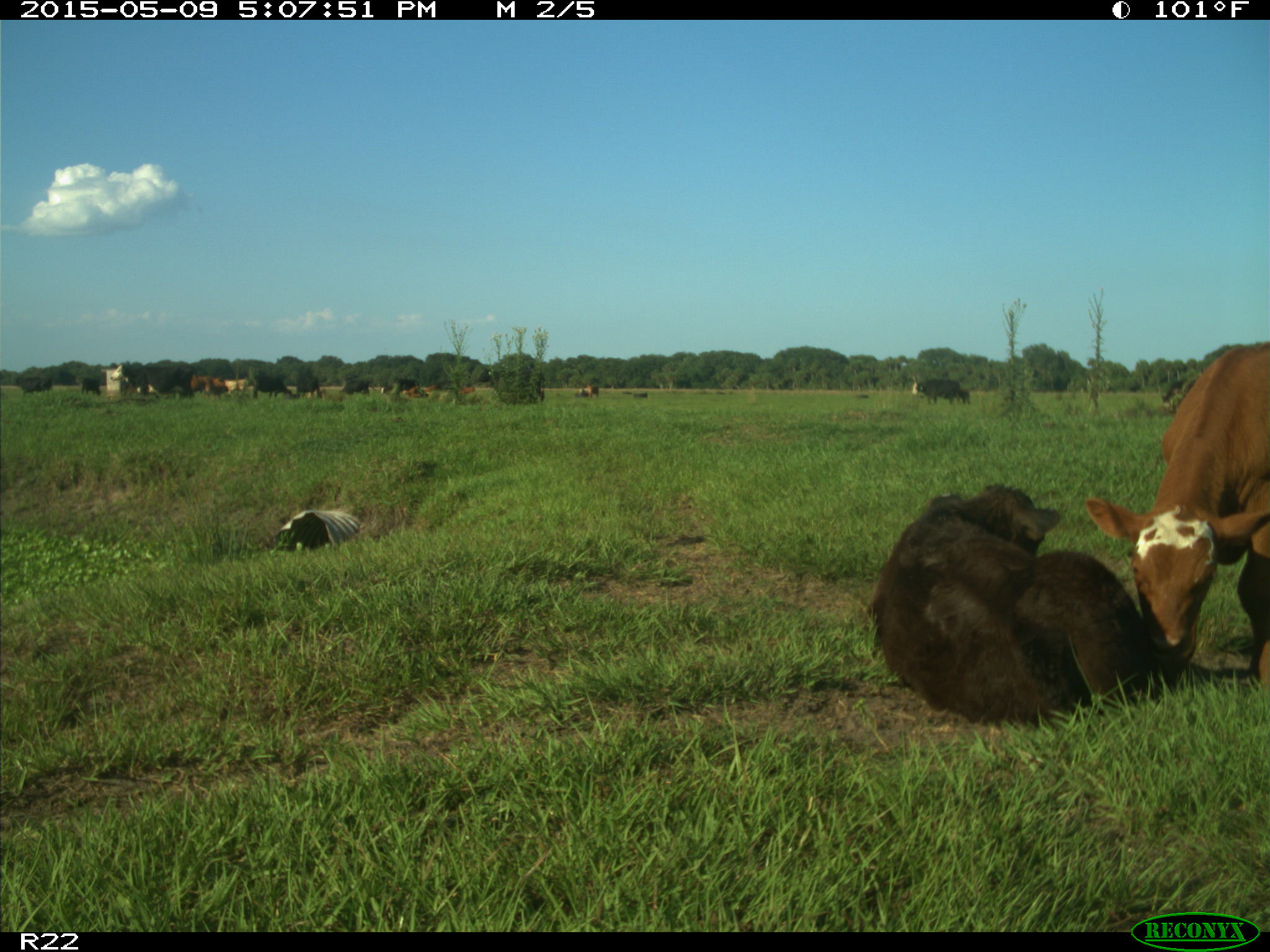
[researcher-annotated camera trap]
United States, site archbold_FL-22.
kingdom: Animalia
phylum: Chordata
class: Mammalia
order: Artiodactyla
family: Bovidae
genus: Bos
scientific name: Bos taurus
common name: domestic cow